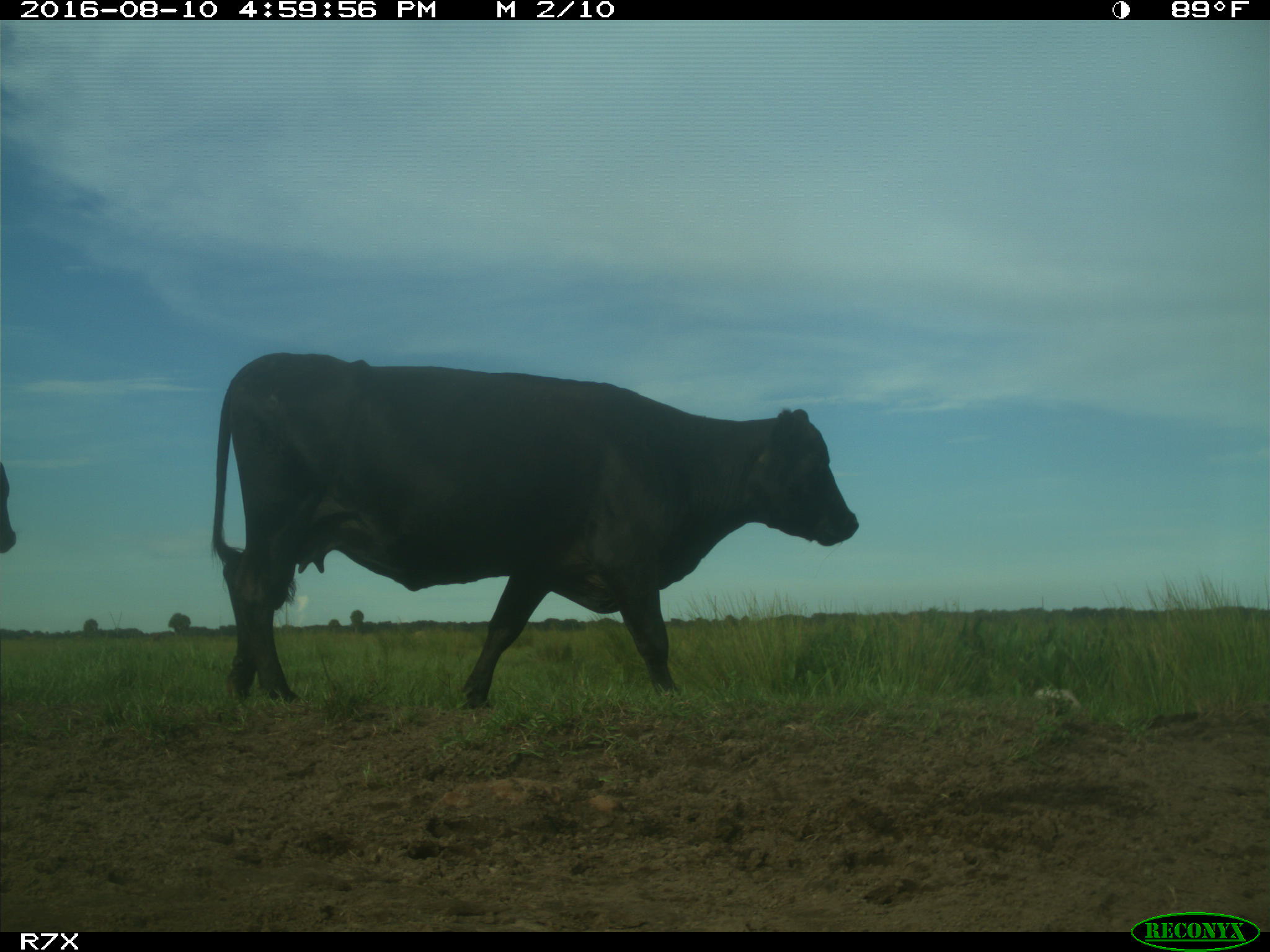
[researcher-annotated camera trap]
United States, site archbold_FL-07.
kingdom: Animalia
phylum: Chordata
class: Mammalia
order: Artiodactyla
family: Bovidae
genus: Bos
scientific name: Bos taurus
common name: domestic cow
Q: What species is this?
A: Bos taurus (domestic cow).